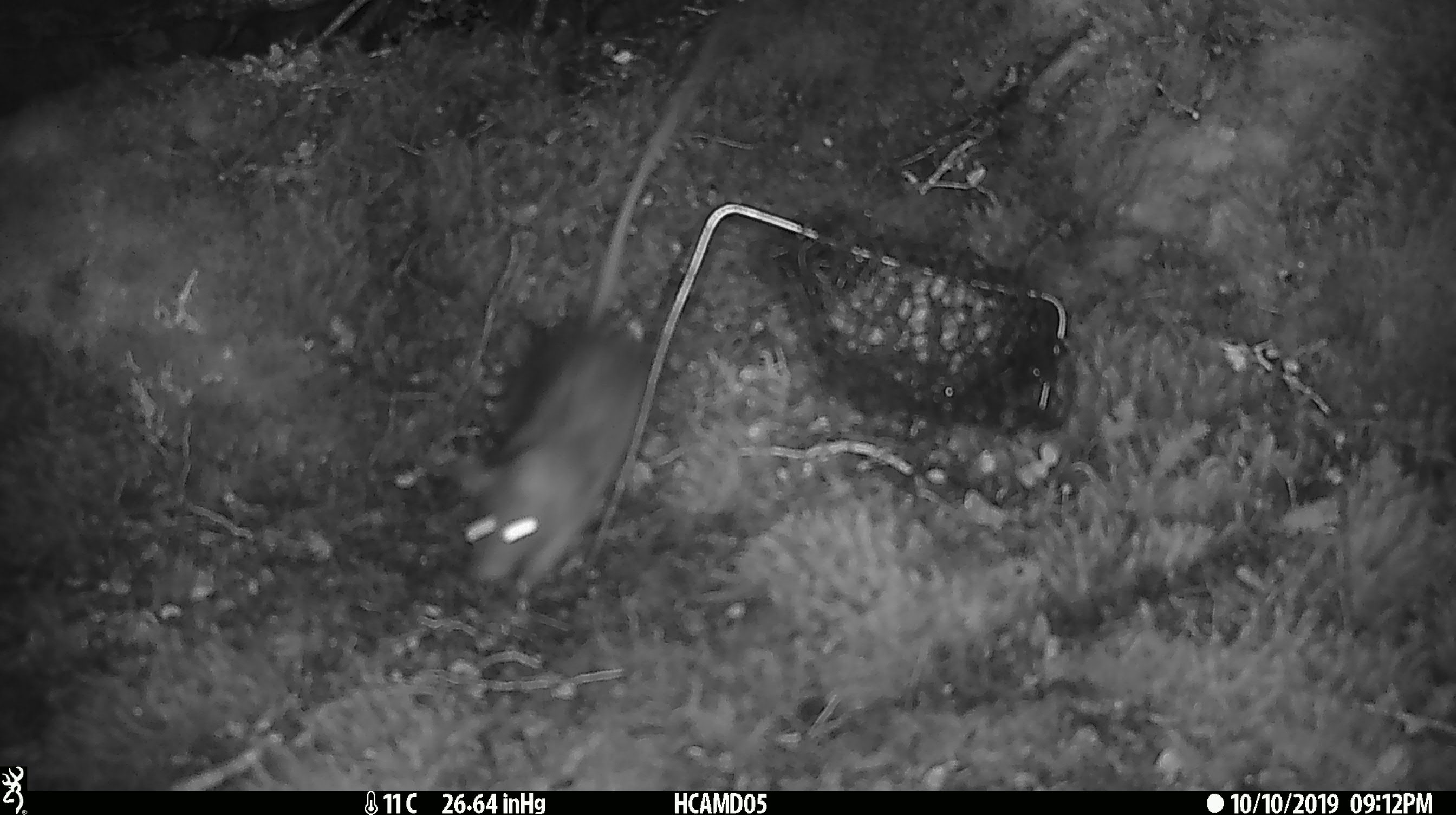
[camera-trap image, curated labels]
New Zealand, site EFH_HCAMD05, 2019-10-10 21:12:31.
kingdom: Animalia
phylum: Chordata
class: Mammalia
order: Rodentia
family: Muridae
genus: Rattus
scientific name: Rattus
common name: rat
Rat (Rattus).